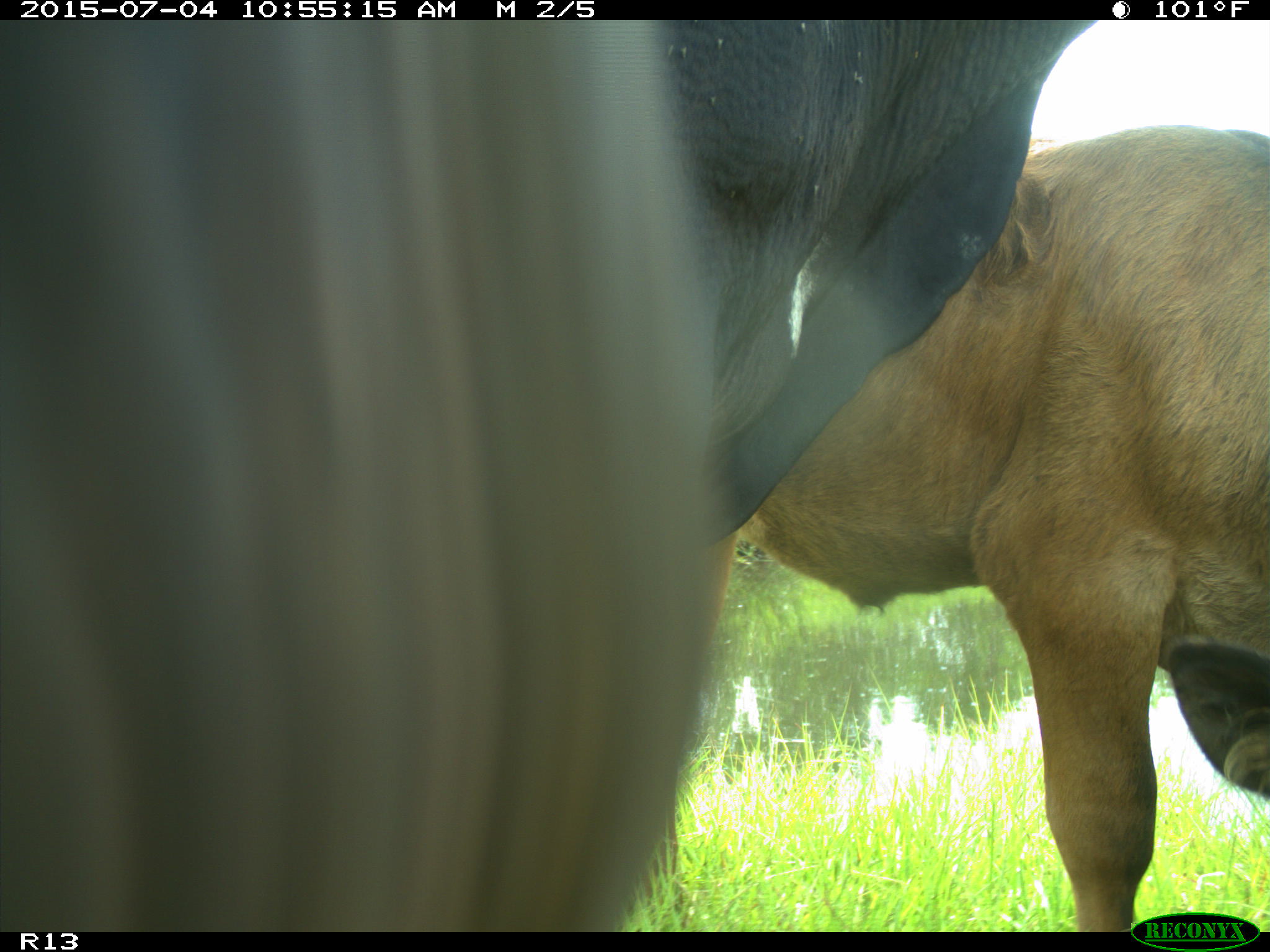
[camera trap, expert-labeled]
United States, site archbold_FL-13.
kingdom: Animalia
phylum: Chordata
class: Mammalia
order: Artiodactyla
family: Bovidae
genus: Bos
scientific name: Bos taurus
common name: domestic cow